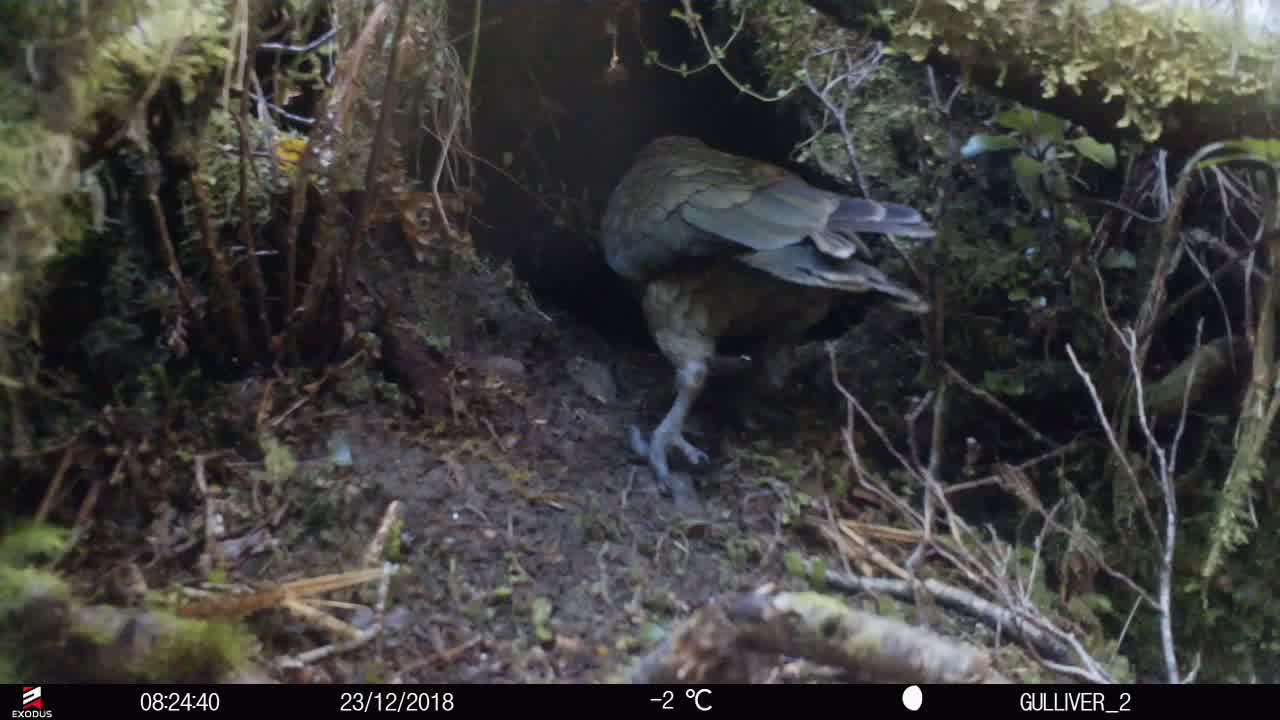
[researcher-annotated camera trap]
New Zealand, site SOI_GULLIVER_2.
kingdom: Animalia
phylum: Chordata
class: Aves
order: Psittaciformes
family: Strigopidae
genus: Nestor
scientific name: Nestor notabilis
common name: kea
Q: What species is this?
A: Kea (Nestor notabilis).